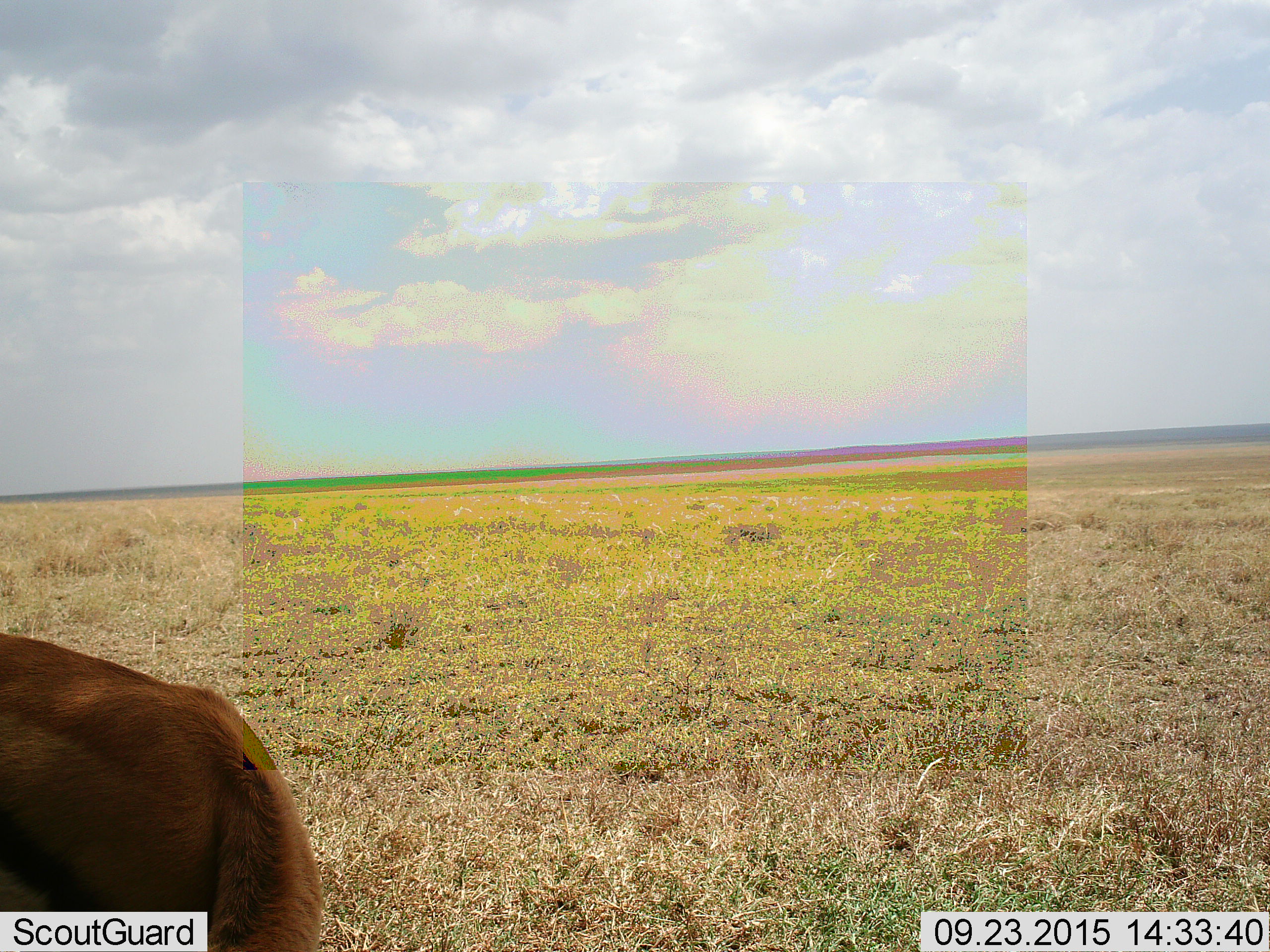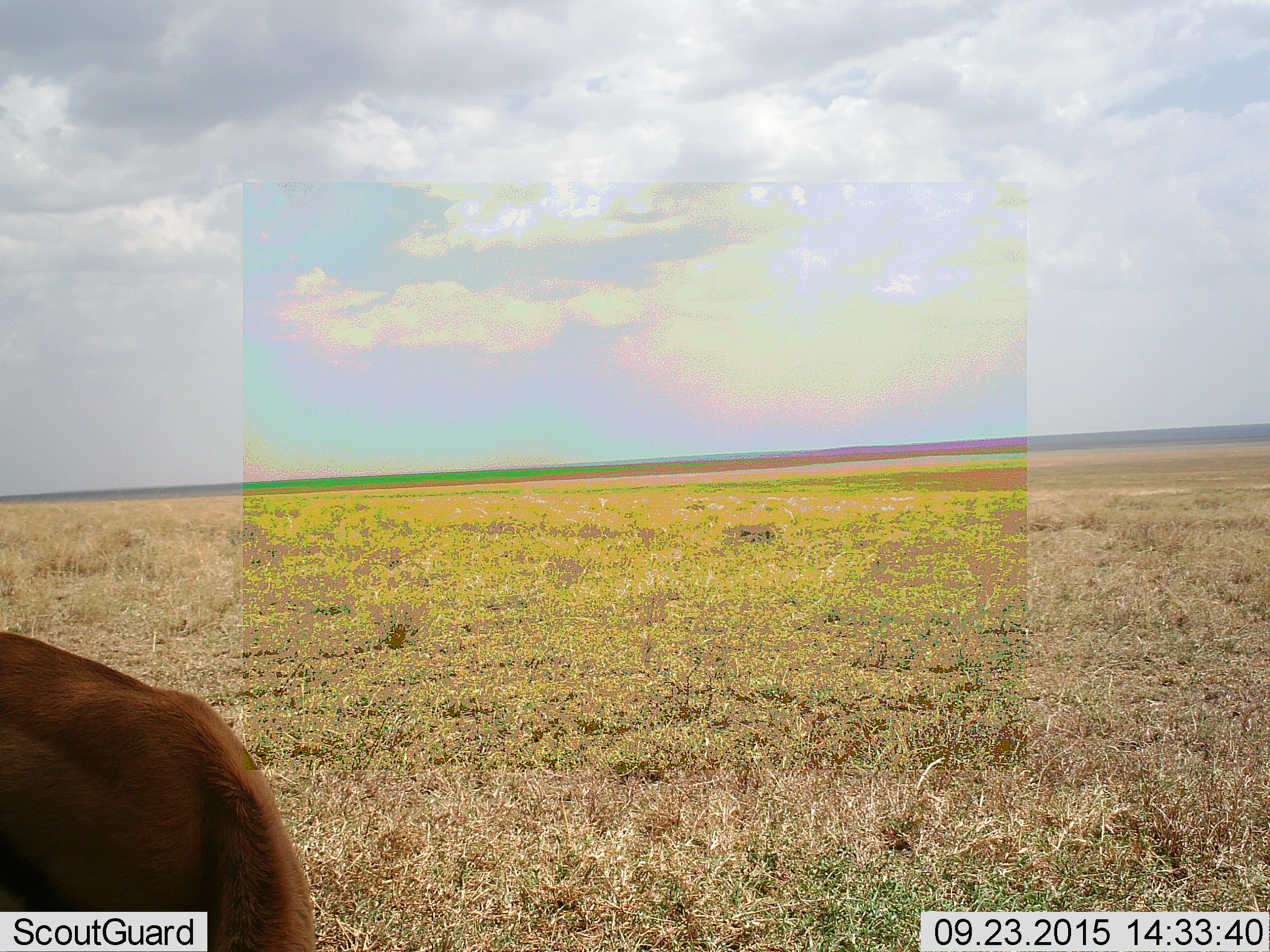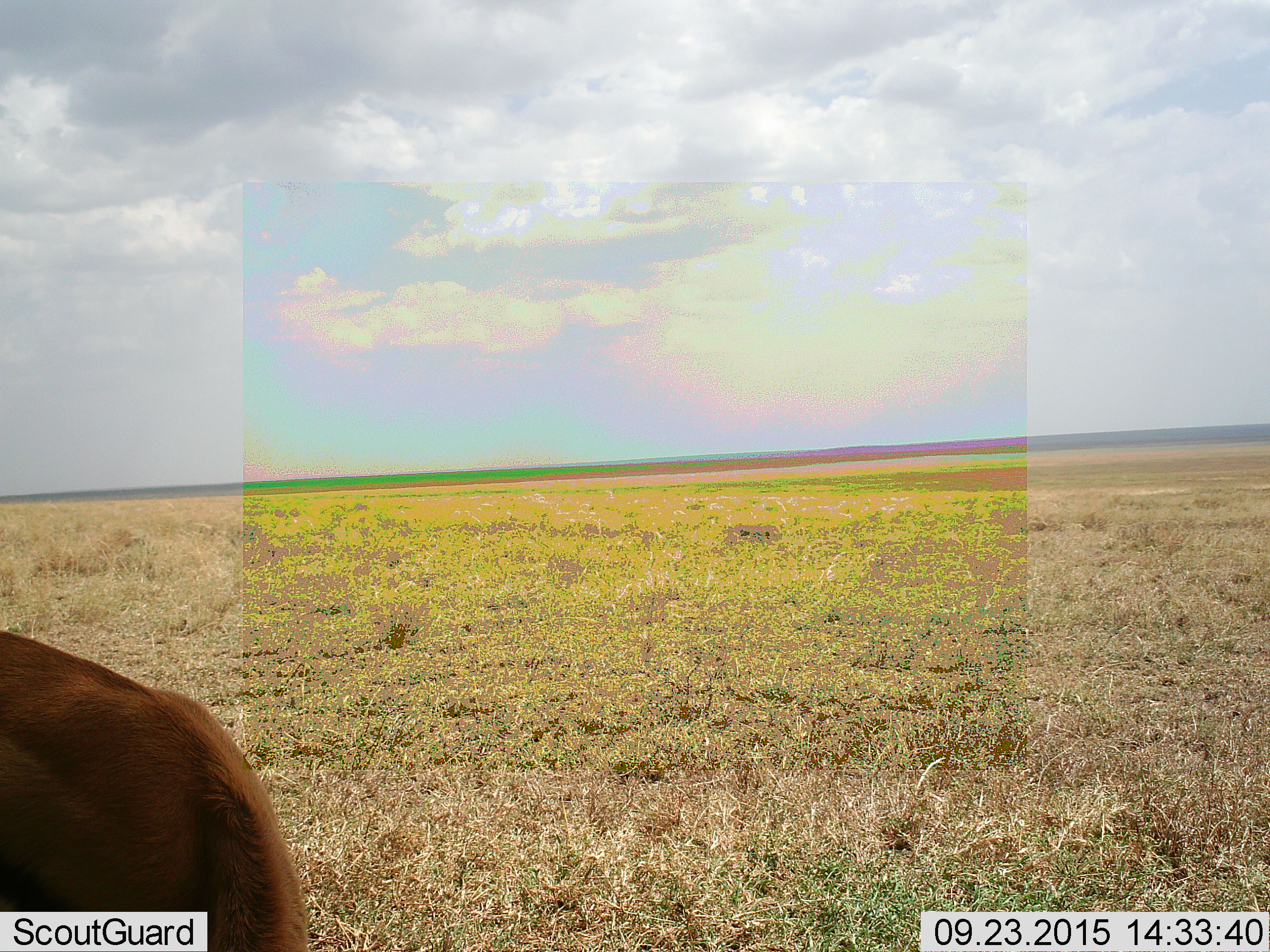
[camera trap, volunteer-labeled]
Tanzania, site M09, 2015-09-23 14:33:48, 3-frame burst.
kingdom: Animalia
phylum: Chordata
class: Mammalia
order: Artiodactyla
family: Bovidae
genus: Eudorcas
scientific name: Eudorcas thomsonii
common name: thomson's gazelle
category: gazellethomsons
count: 1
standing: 80%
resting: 0%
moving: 20%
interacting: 0%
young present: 0%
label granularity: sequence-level